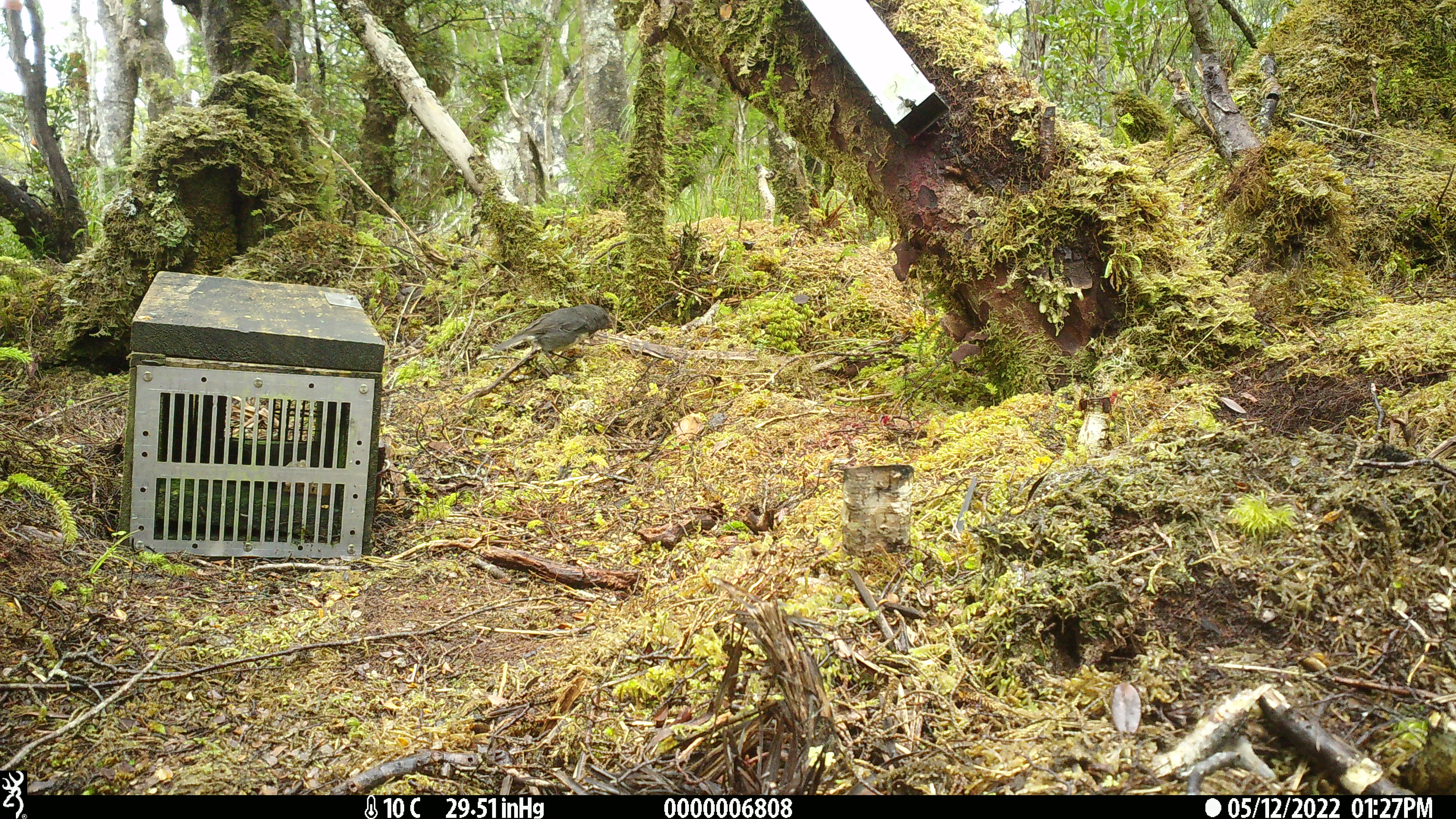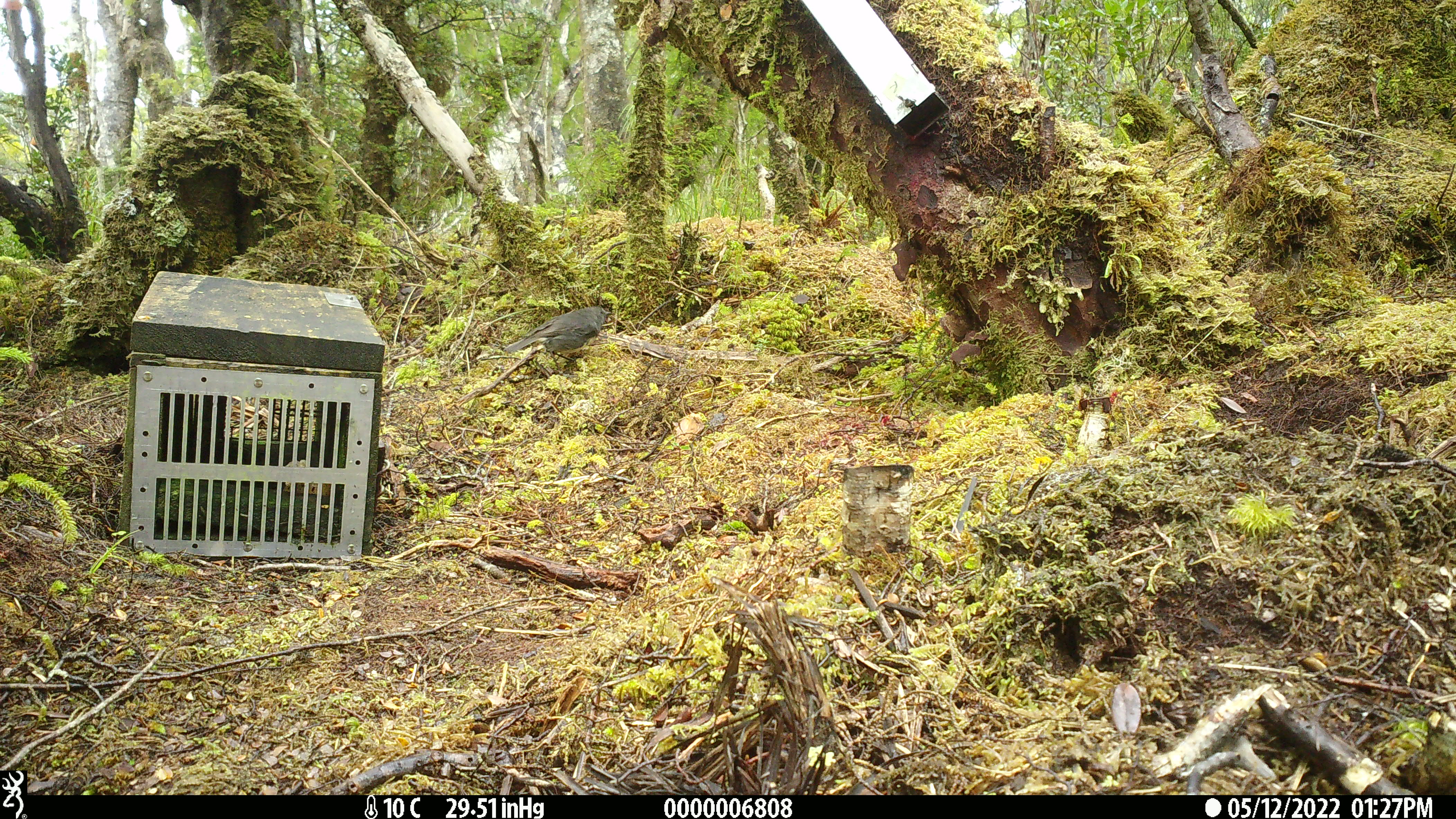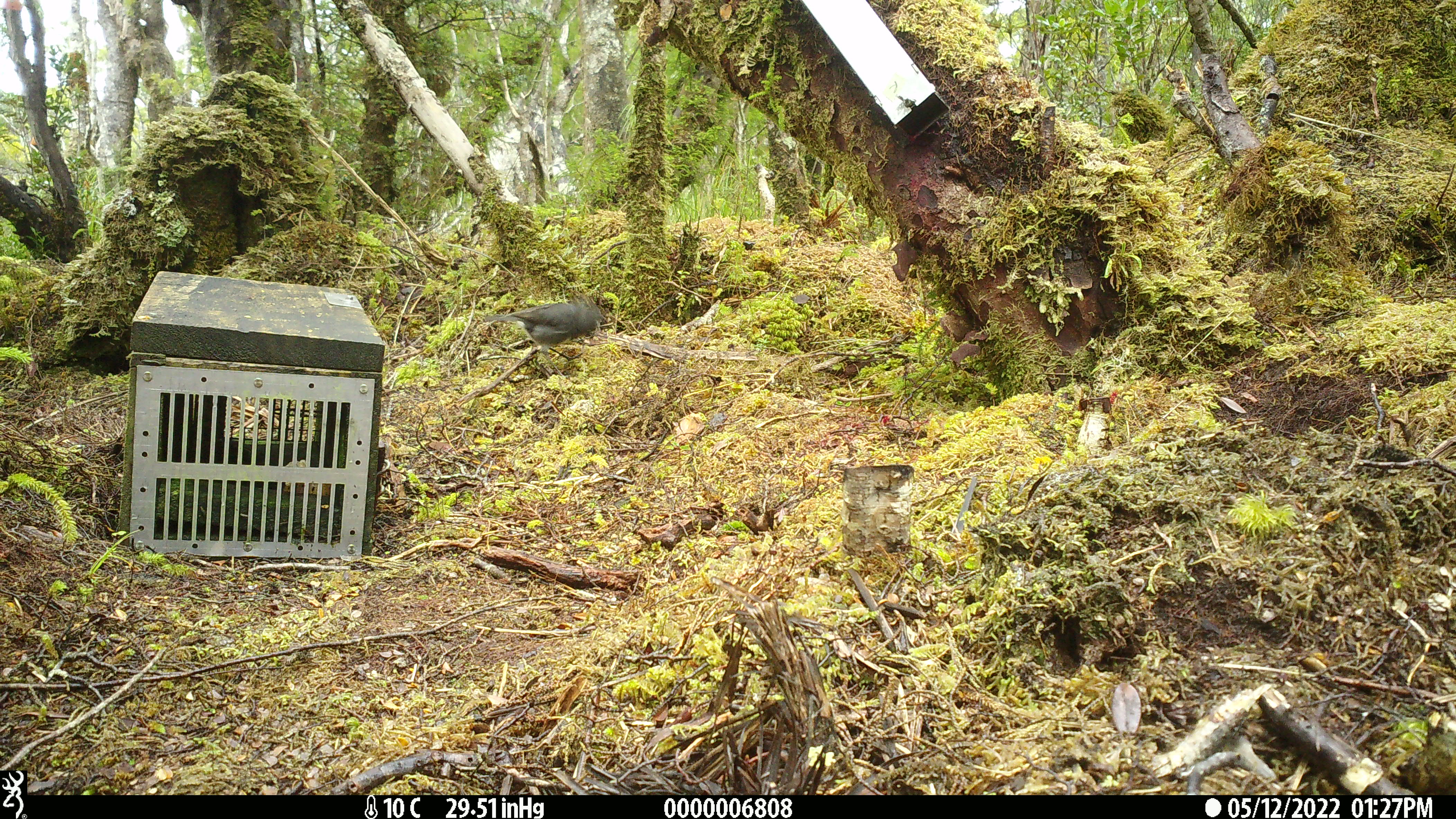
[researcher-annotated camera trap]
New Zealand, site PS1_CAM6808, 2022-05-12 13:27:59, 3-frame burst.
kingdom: Animalia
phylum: Chordata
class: Aves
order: Passeriformes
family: Petroicidae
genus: Petroica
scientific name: Petroica australis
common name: new zealand robin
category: robin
Robin (new zealand robin) (Petroica australis).